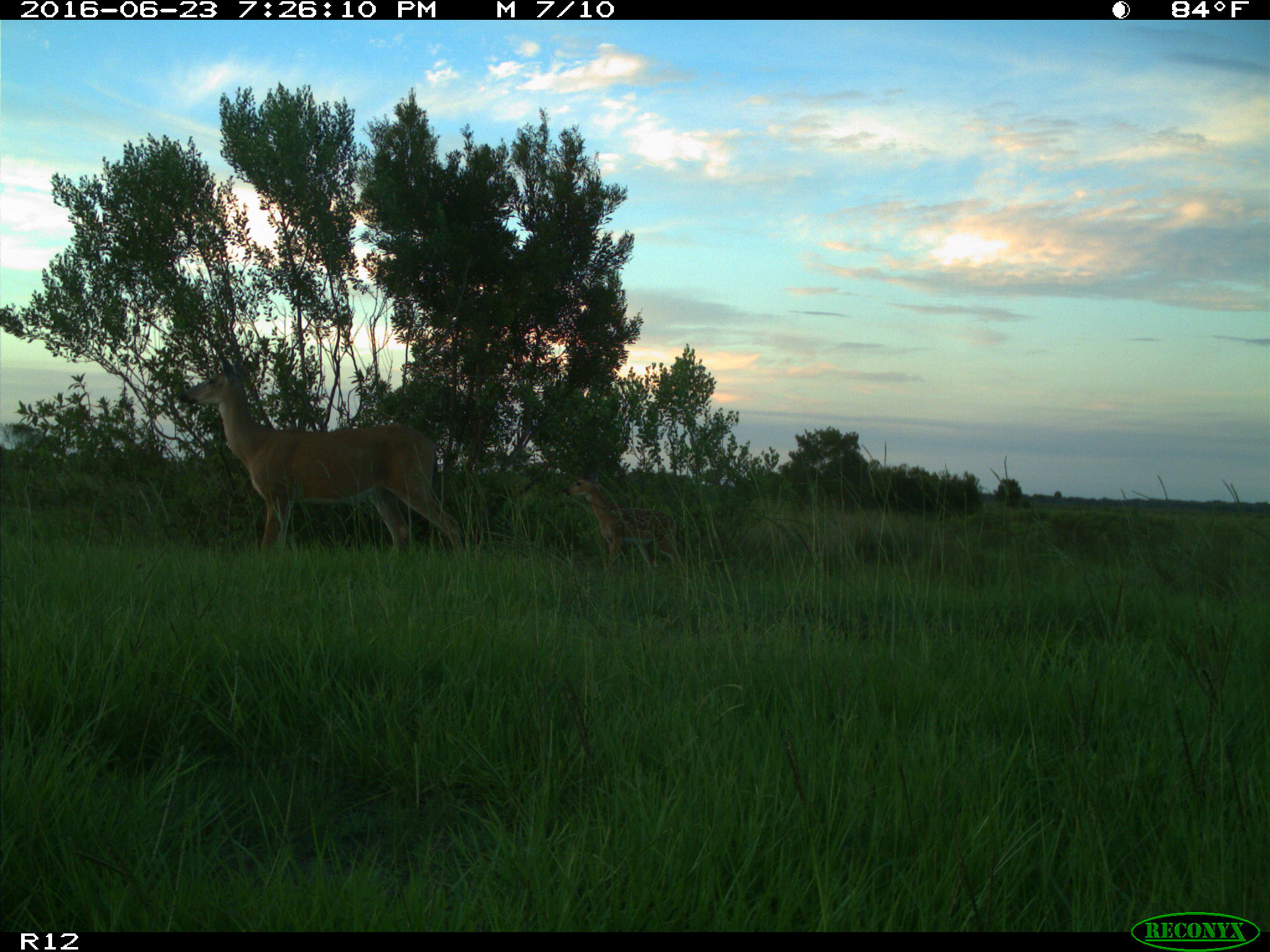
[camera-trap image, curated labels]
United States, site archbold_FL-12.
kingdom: Animalia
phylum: Chordata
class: Mammalia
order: Artiodactyla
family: Cervidae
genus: Odocoileus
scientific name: Odocoileus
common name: deer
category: unidentified deer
Unidentified deer (deer) (Odocoileus).